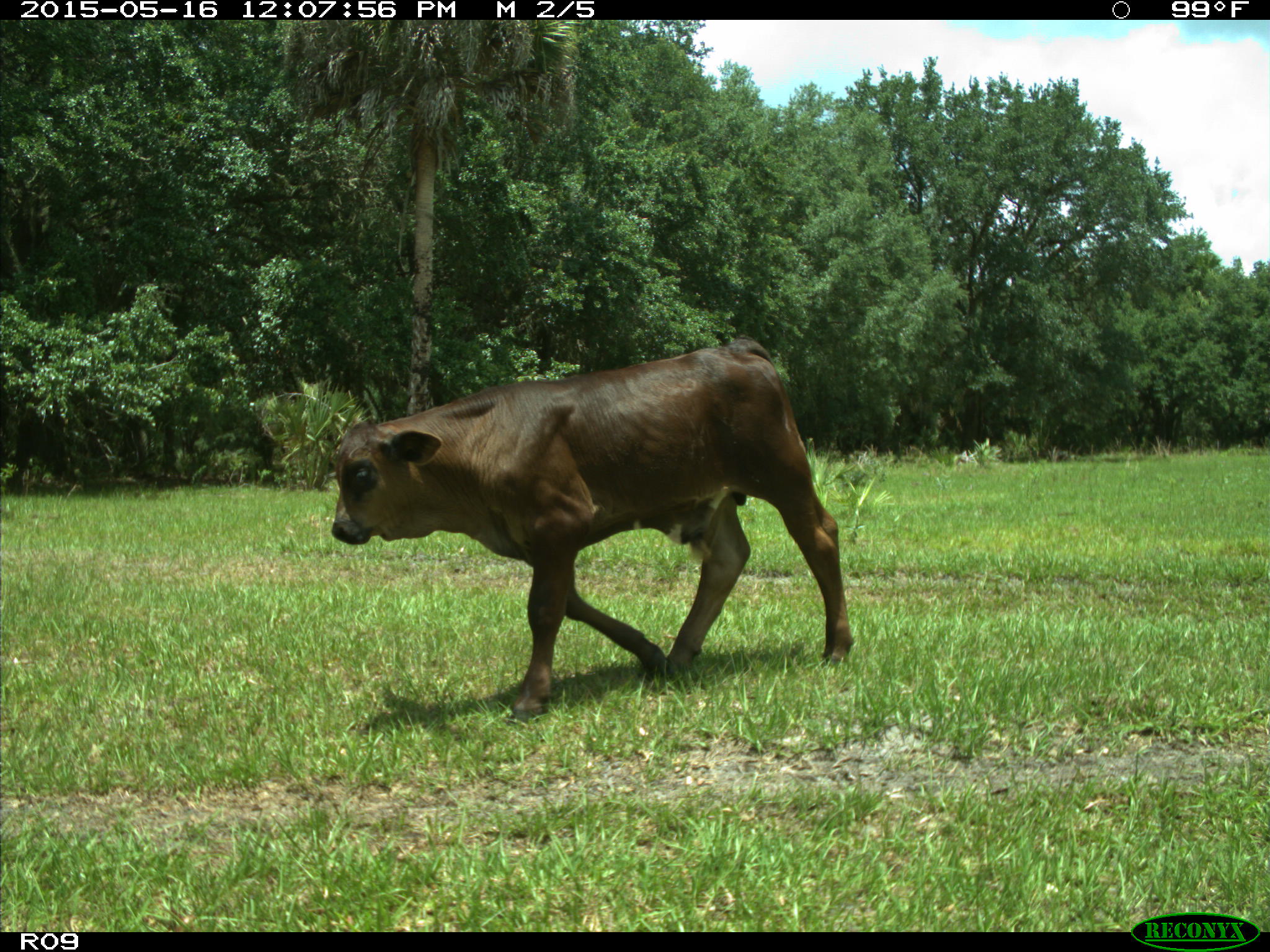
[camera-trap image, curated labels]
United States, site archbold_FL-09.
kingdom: Animalia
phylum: Chordata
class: Mammalia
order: Artiodactyla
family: Bovidae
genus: Bos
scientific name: Bos taurus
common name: domestic cow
Bos taurus (domestic cow).